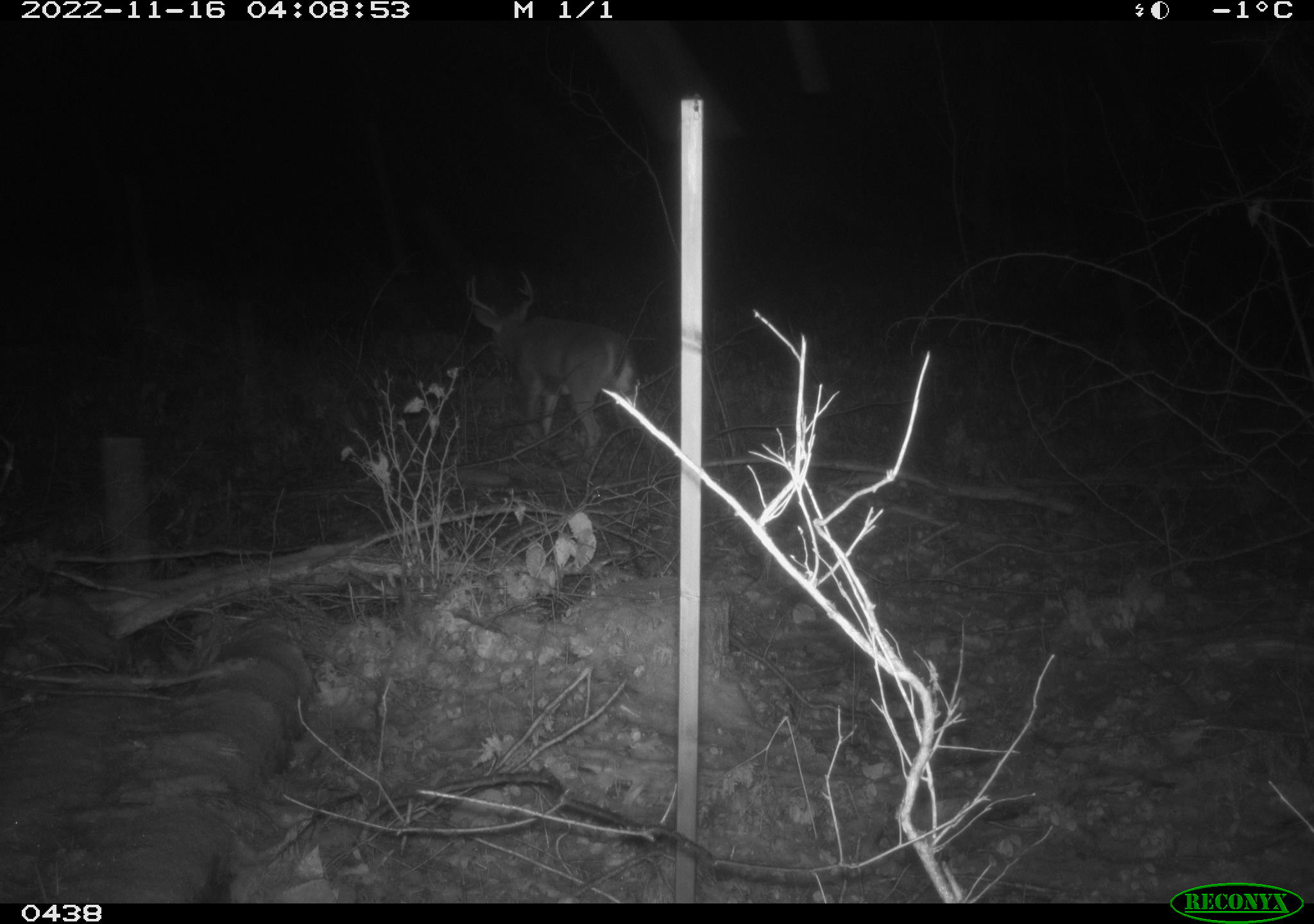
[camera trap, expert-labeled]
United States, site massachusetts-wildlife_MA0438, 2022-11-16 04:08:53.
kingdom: Animalia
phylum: Chordata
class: Mammalia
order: Artiodactyla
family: Cervidae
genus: Odocoileus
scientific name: Odocoileus virginianus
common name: white-tailed deer